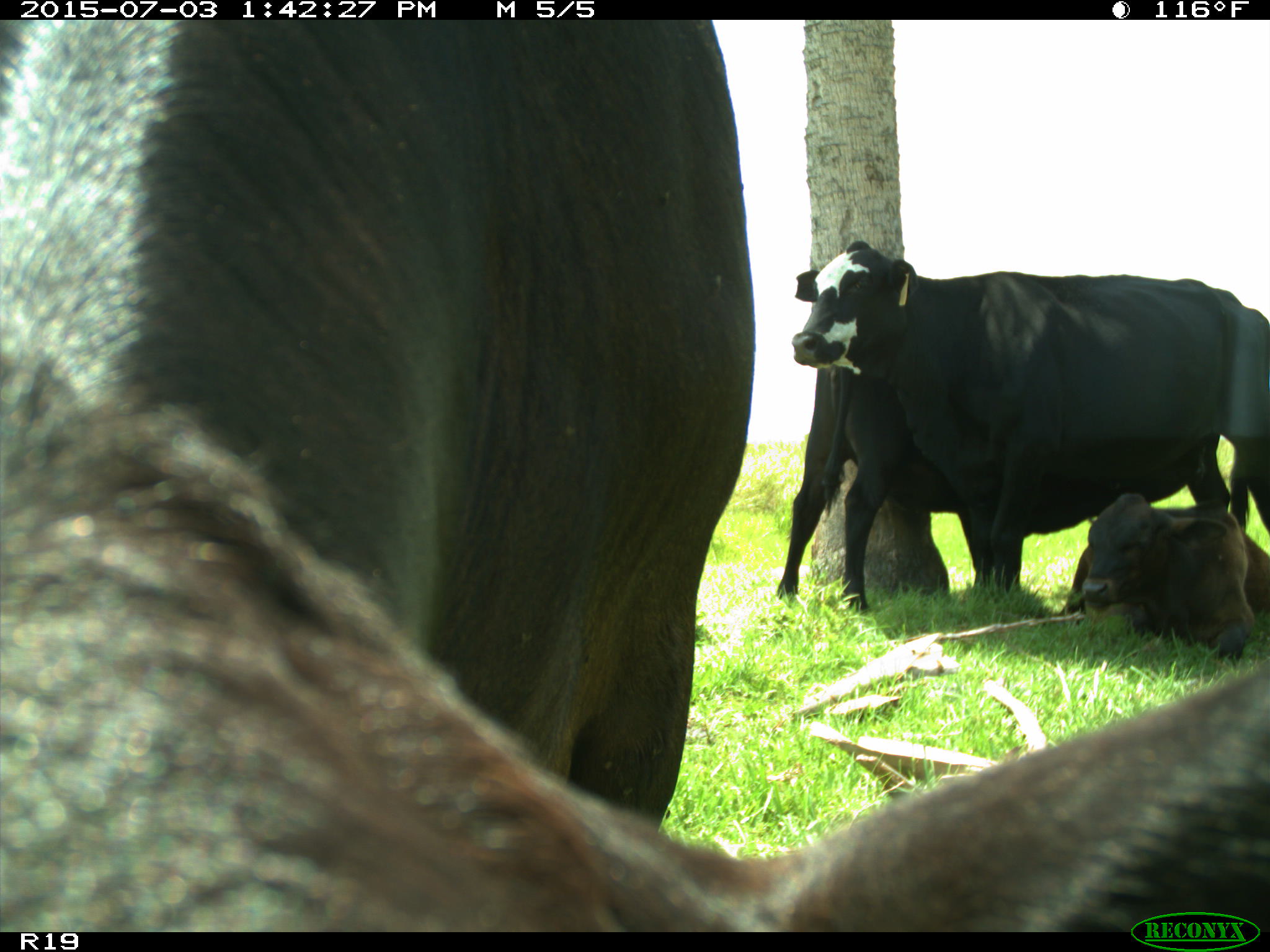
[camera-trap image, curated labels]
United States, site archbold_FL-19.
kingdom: Animalia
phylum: Chordata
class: Mammalia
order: Artiodactyla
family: Bovidae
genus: Bos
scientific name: Bos taurus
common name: domestic cow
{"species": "Bos taurus (domestic cow)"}